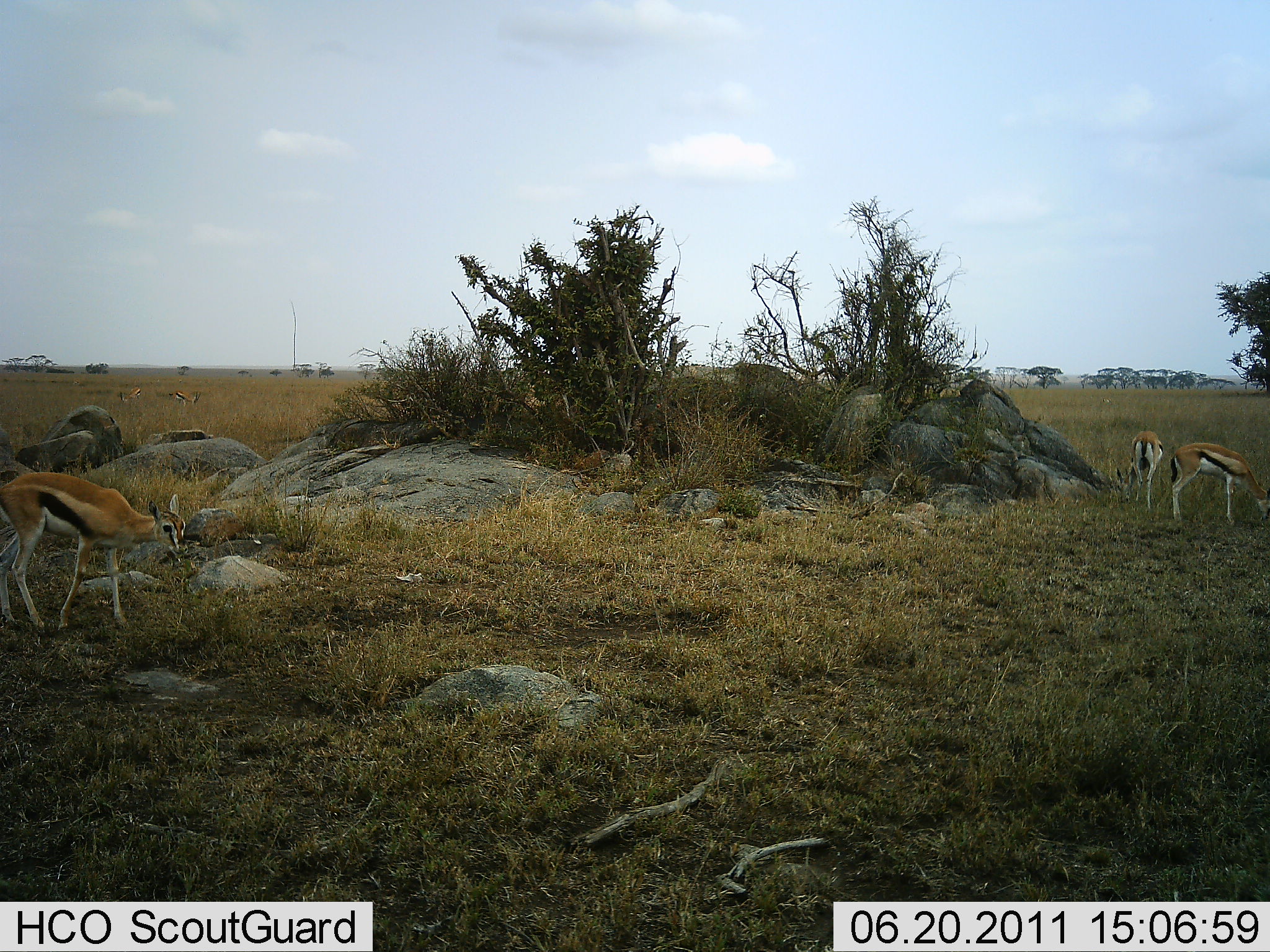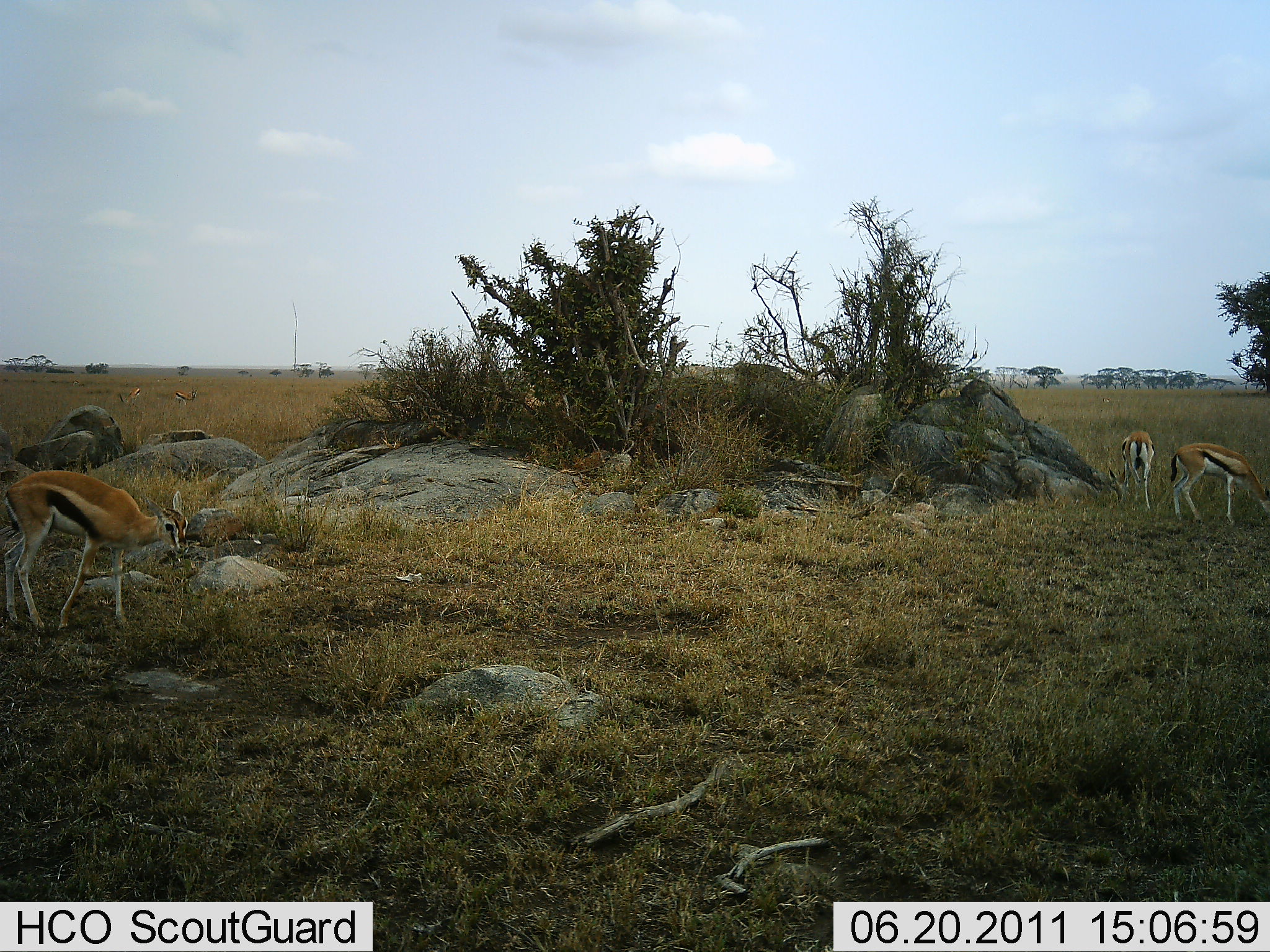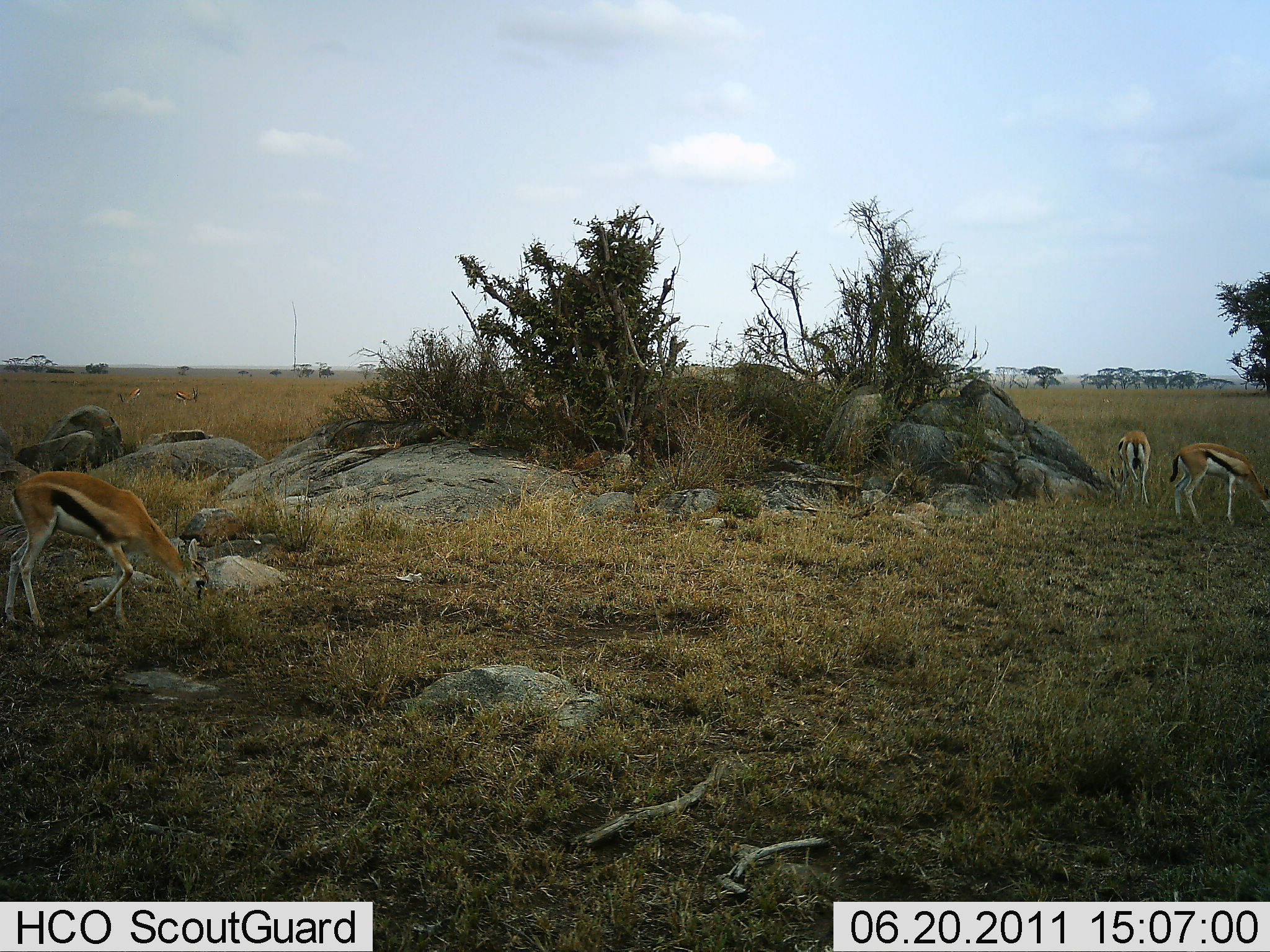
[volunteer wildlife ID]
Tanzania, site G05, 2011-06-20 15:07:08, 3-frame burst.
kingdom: Animalia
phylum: Chordata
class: Mammalia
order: Artiodactyla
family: Bovidae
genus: Eudorcas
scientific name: Eudorcas thomsonii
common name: thomson's gazelle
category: gazellethomsons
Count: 3.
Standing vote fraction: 30%.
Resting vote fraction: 0%.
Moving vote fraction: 0%.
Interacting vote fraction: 0%.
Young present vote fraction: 0%.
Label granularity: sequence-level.